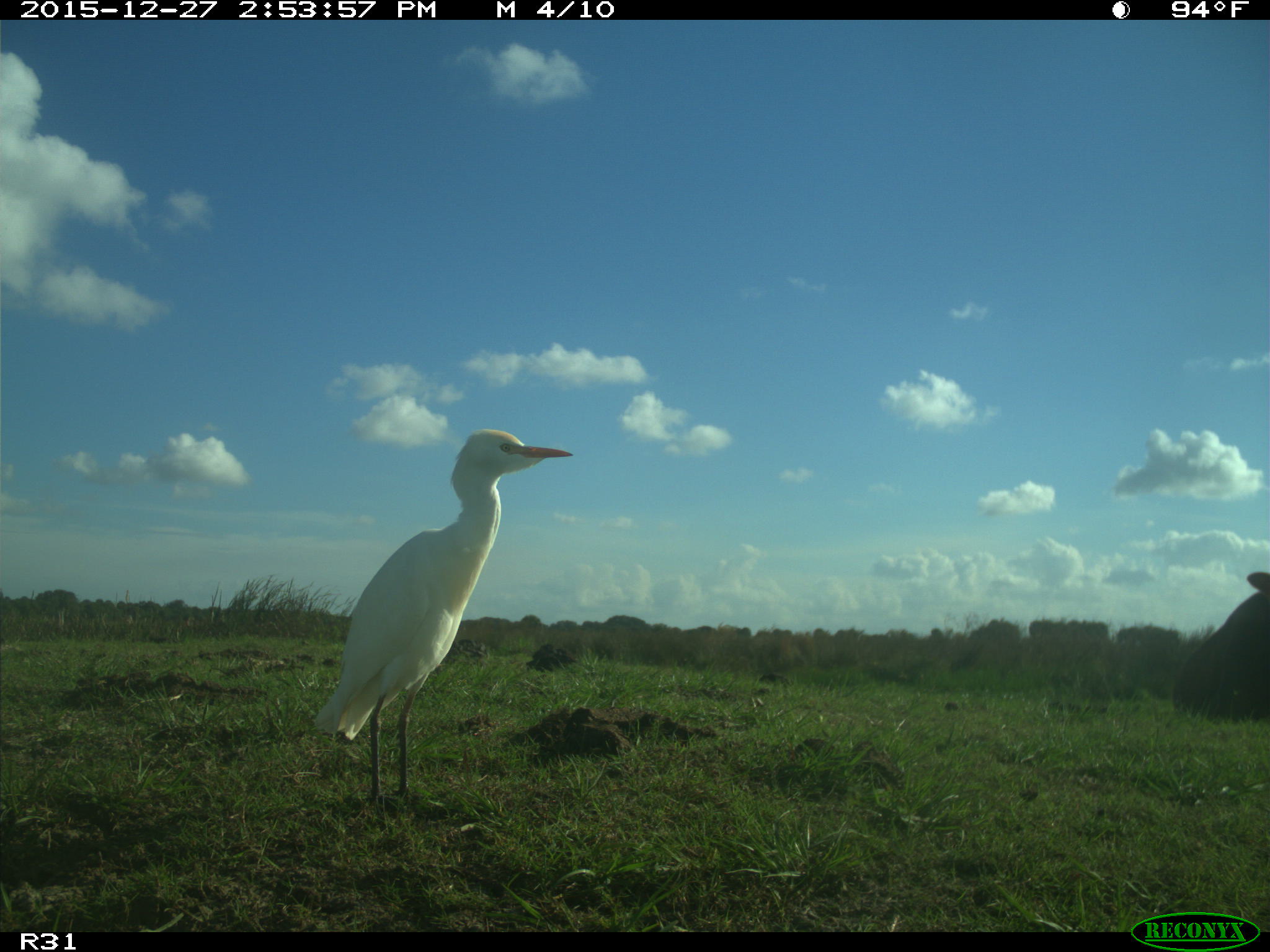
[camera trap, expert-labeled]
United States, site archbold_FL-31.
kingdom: Animalia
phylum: Chordata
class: Mammalia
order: Artiodactyla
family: Bovidae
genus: Bos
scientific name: Bos taurus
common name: domestic cow